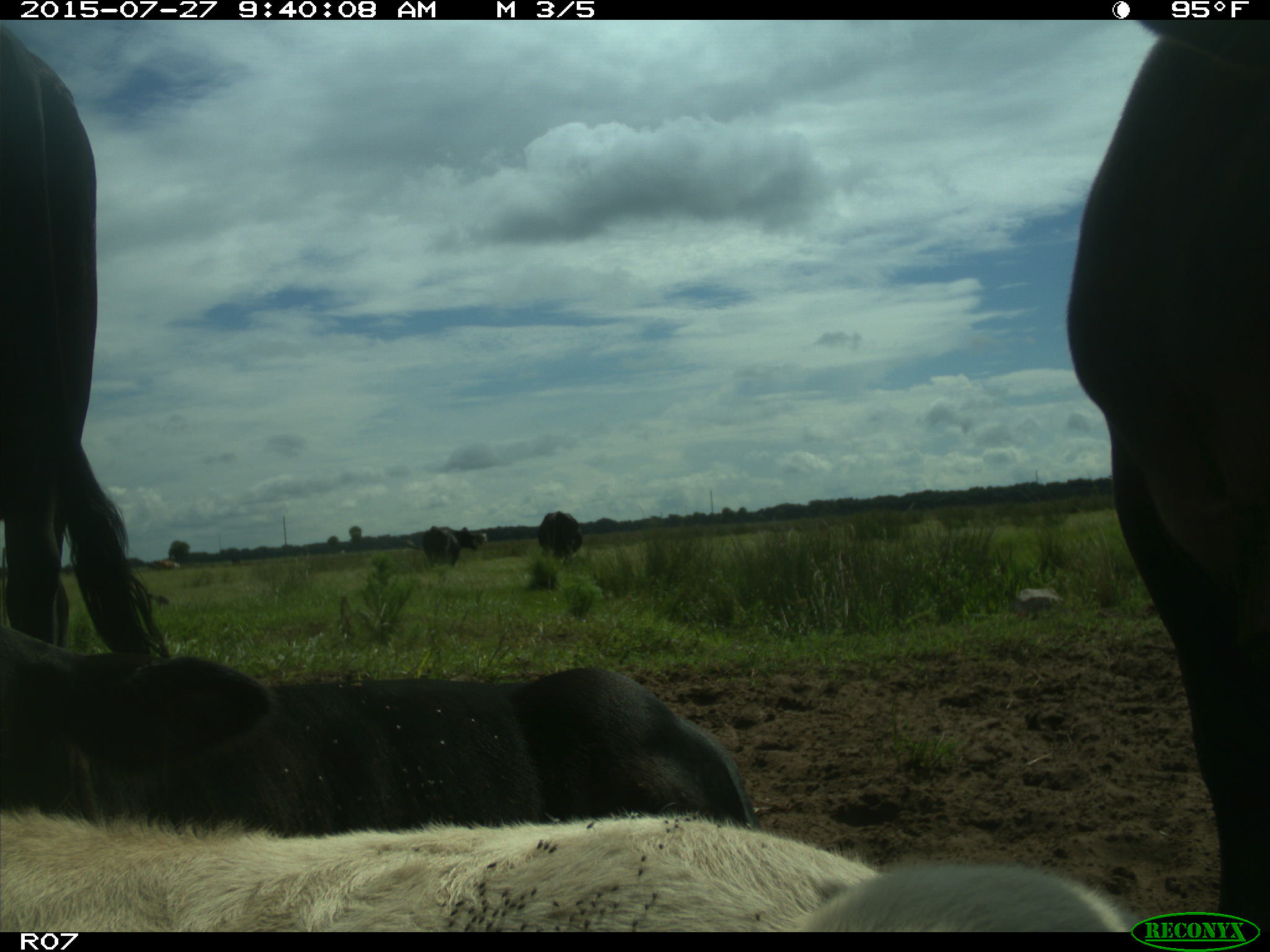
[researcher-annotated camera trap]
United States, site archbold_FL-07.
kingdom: Animalia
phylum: Chordata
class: Mammalia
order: Artiodactyla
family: Bovidae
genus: Bos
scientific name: Bos taurus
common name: domestic cow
Bos taurus (domestic cow).